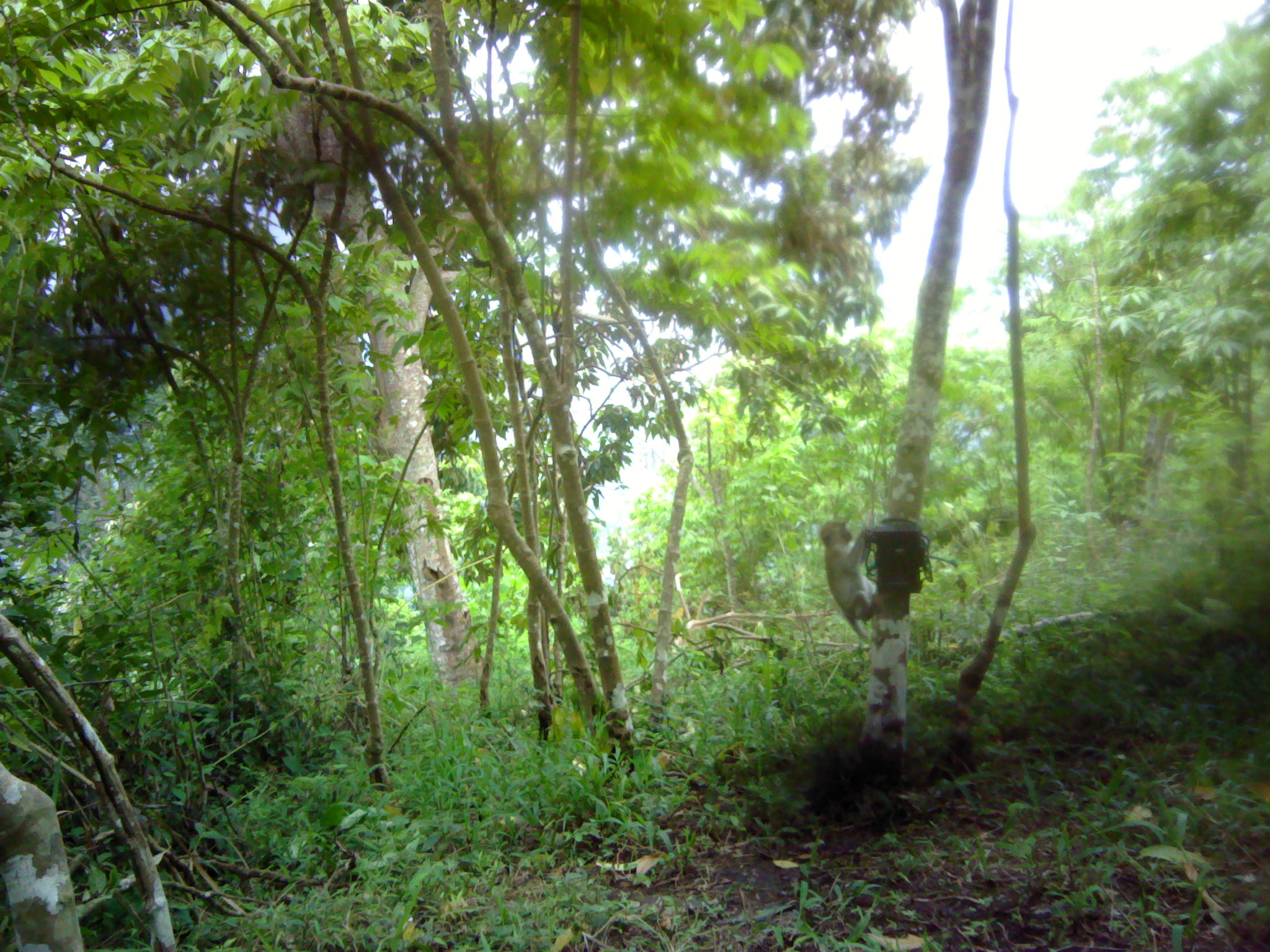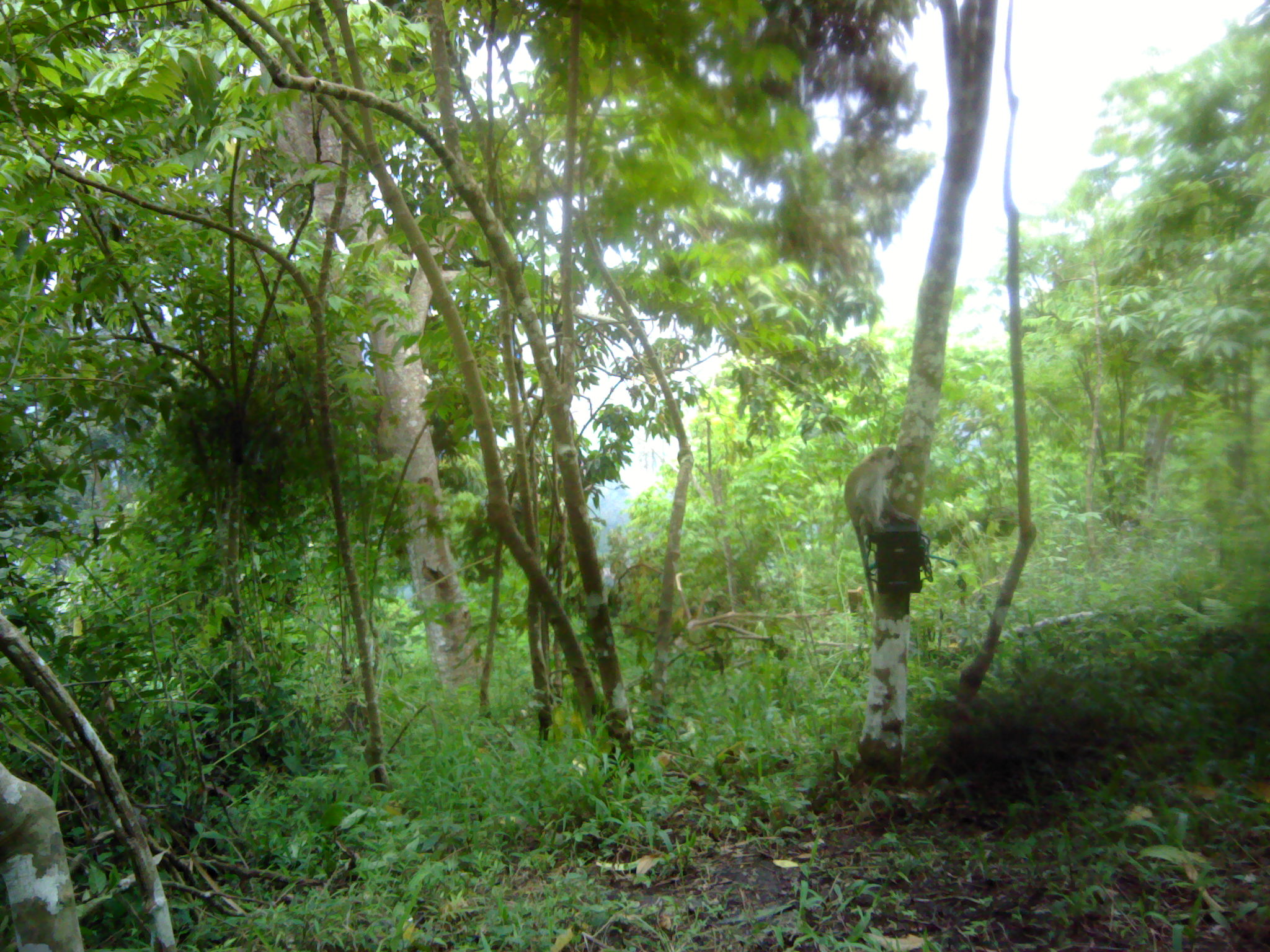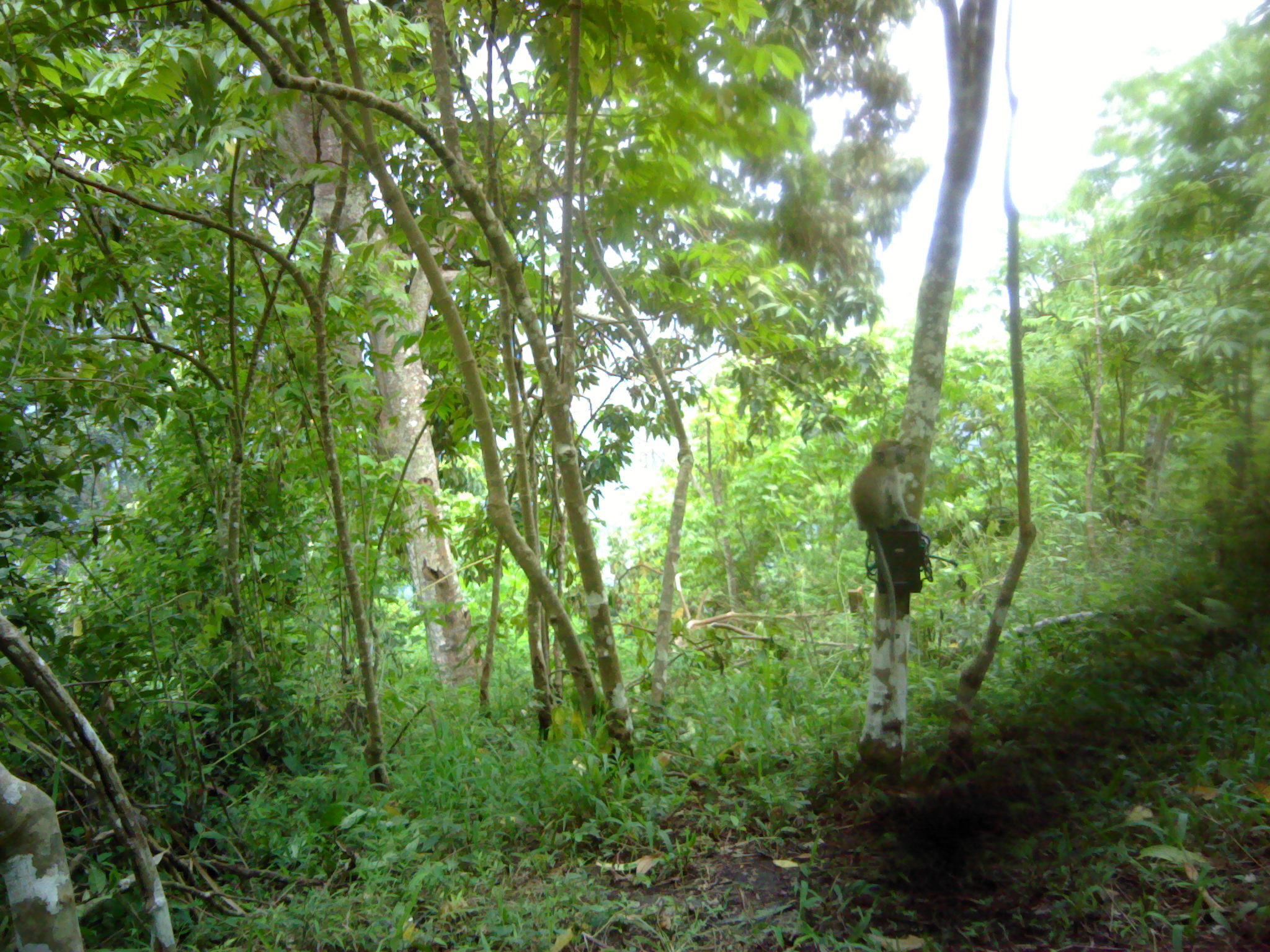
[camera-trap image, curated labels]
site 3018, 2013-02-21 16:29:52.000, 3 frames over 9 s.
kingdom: Animalia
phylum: Chordata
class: Mammalia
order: Primates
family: Cercopithecidae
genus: Macaca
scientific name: Macaca fascicularis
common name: crab-eating macaque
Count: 1.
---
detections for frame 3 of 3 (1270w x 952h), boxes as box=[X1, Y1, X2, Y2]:
macaca fascicularis: box=[847, 437, 923, 660]